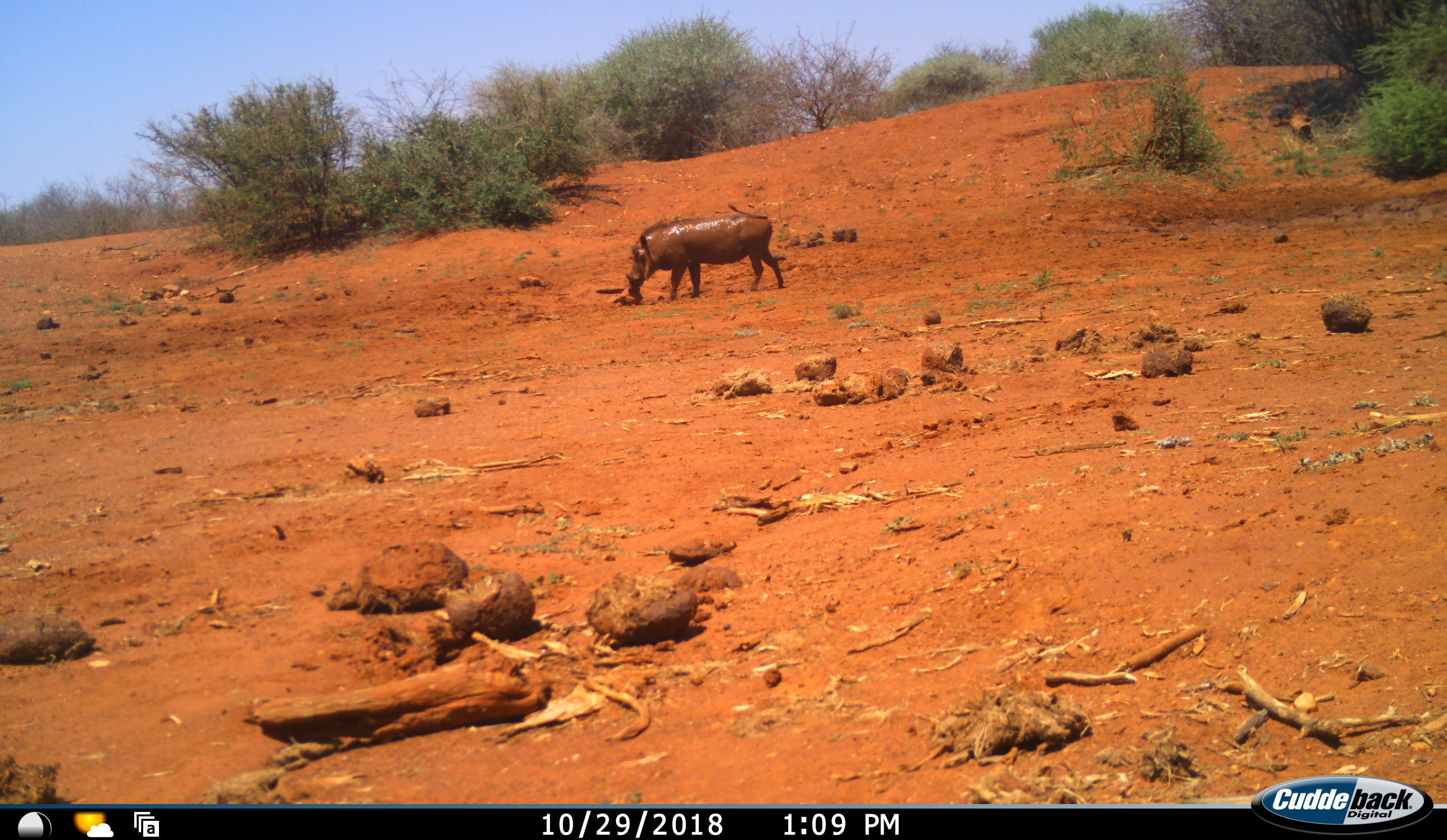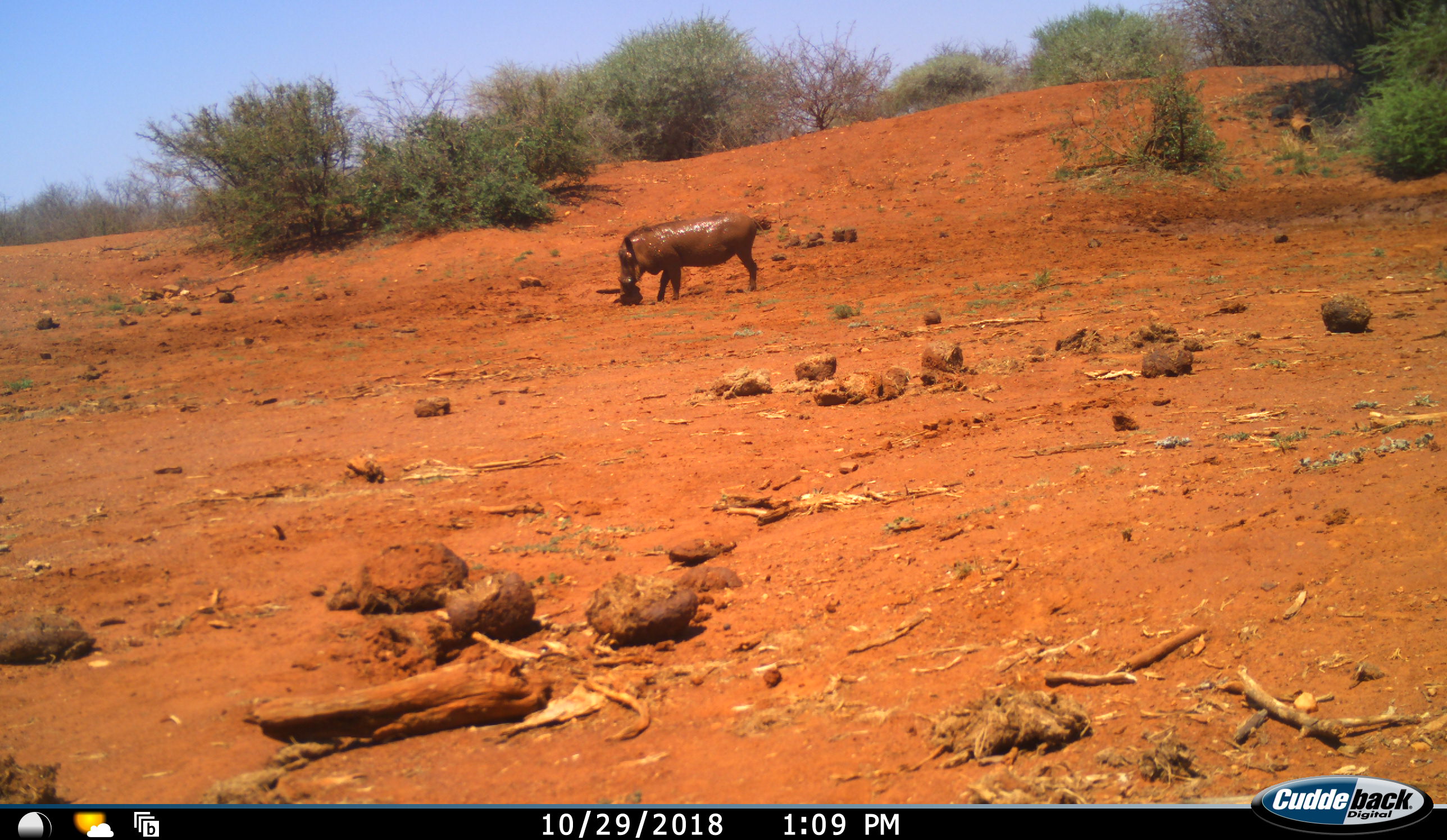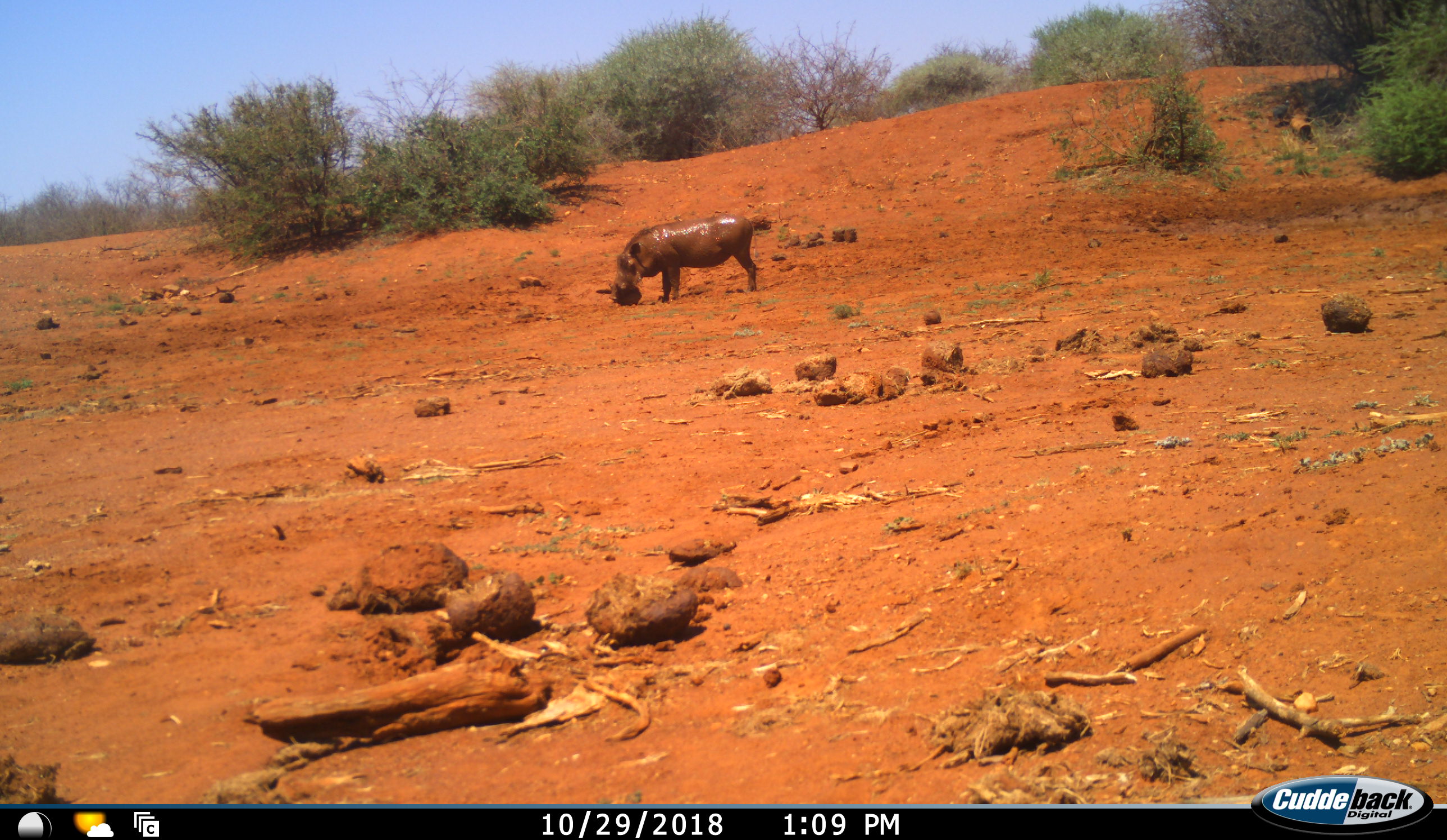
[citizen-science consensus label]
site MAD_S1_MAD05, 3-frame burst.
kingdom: Animalia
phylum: Chordata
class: Mammalia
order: Artiodactyla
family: Suidae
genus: Phacochoerus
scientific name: Phacochoerus africanus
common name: warthog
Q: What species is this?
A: Warthog (Phacochoerus africanus).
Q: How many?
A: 1.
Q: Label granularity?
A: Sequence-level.